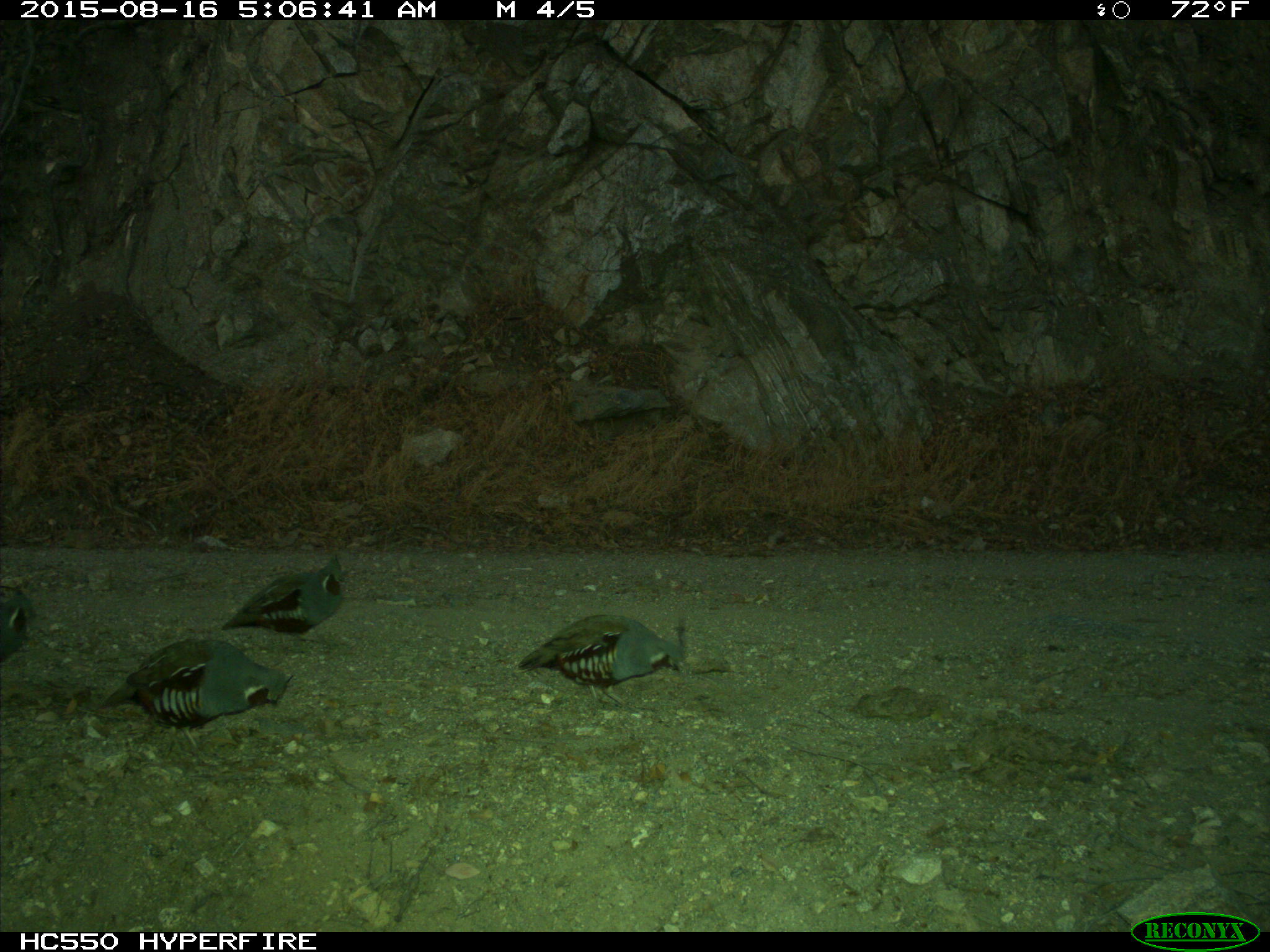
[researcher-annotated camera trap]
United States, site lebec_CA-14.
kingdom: Animalia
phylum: Chordata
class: Aves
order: Galliformes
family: Odontophoridae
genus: Callipepla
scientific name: Callipepla californica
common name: california quail